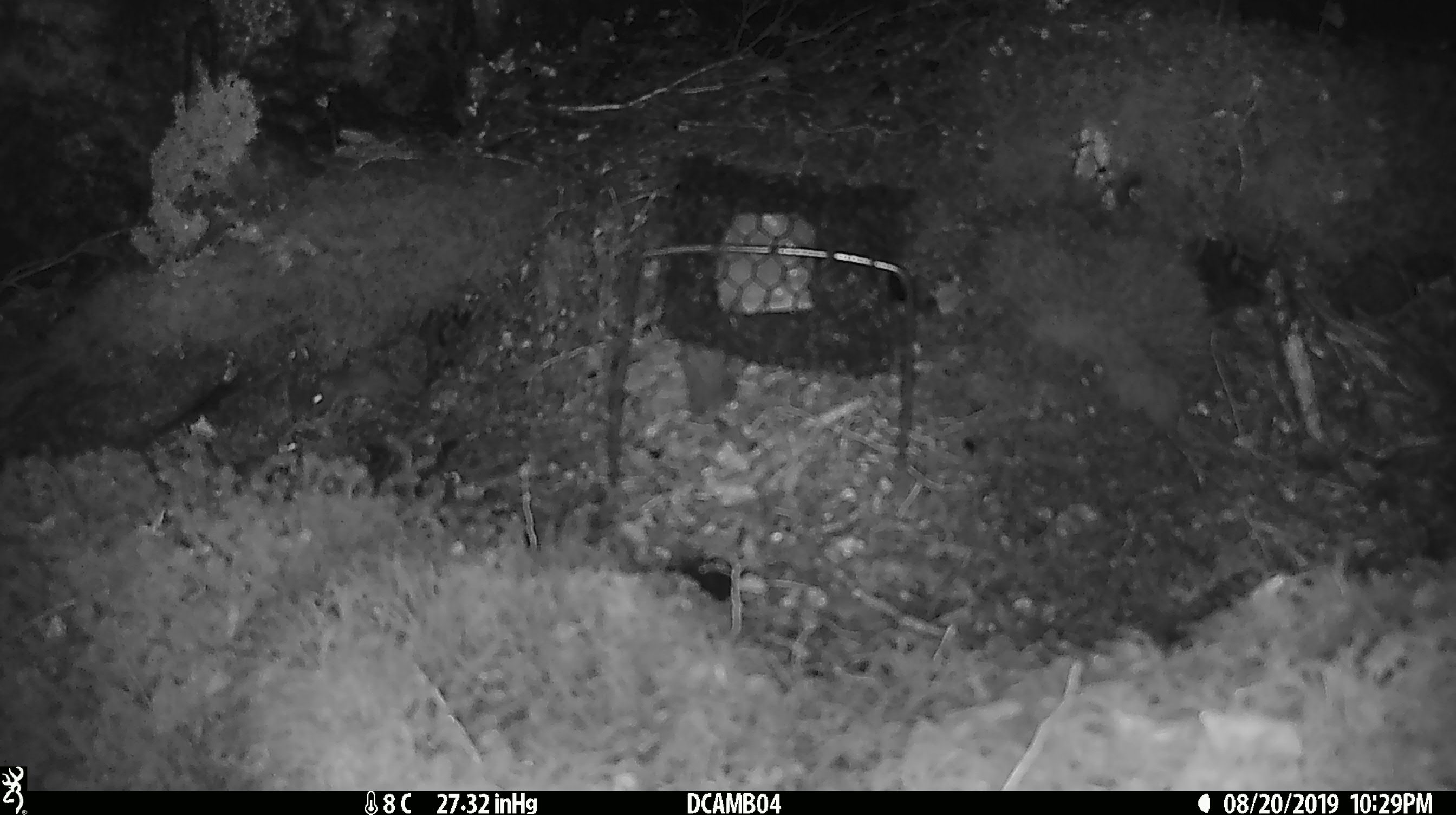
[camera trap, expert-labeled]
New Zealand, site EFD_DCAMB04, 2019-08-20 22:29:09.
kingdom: Animalia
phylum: Chordata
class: Mammalia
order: Rodentia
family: Muridae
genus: Mus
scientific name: Mus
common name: mouse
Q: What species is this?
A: Mouse (Mus).